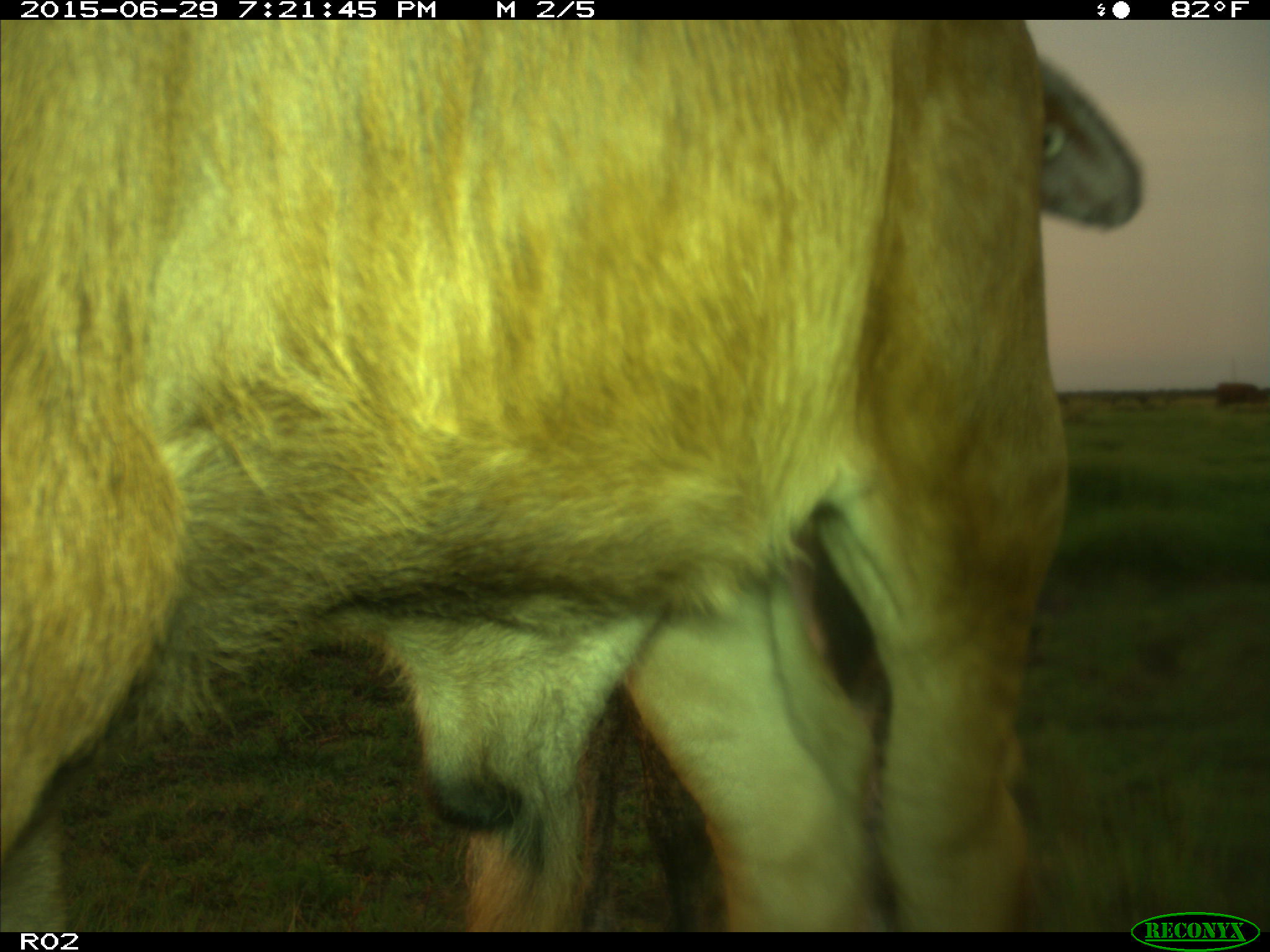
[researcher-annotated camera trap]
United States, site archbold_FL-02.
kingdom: Animalia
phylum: Chordata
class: Mammalia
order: Artiodactyla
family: Bovidae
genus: Bos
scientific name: Bos taurus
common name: domestic cow